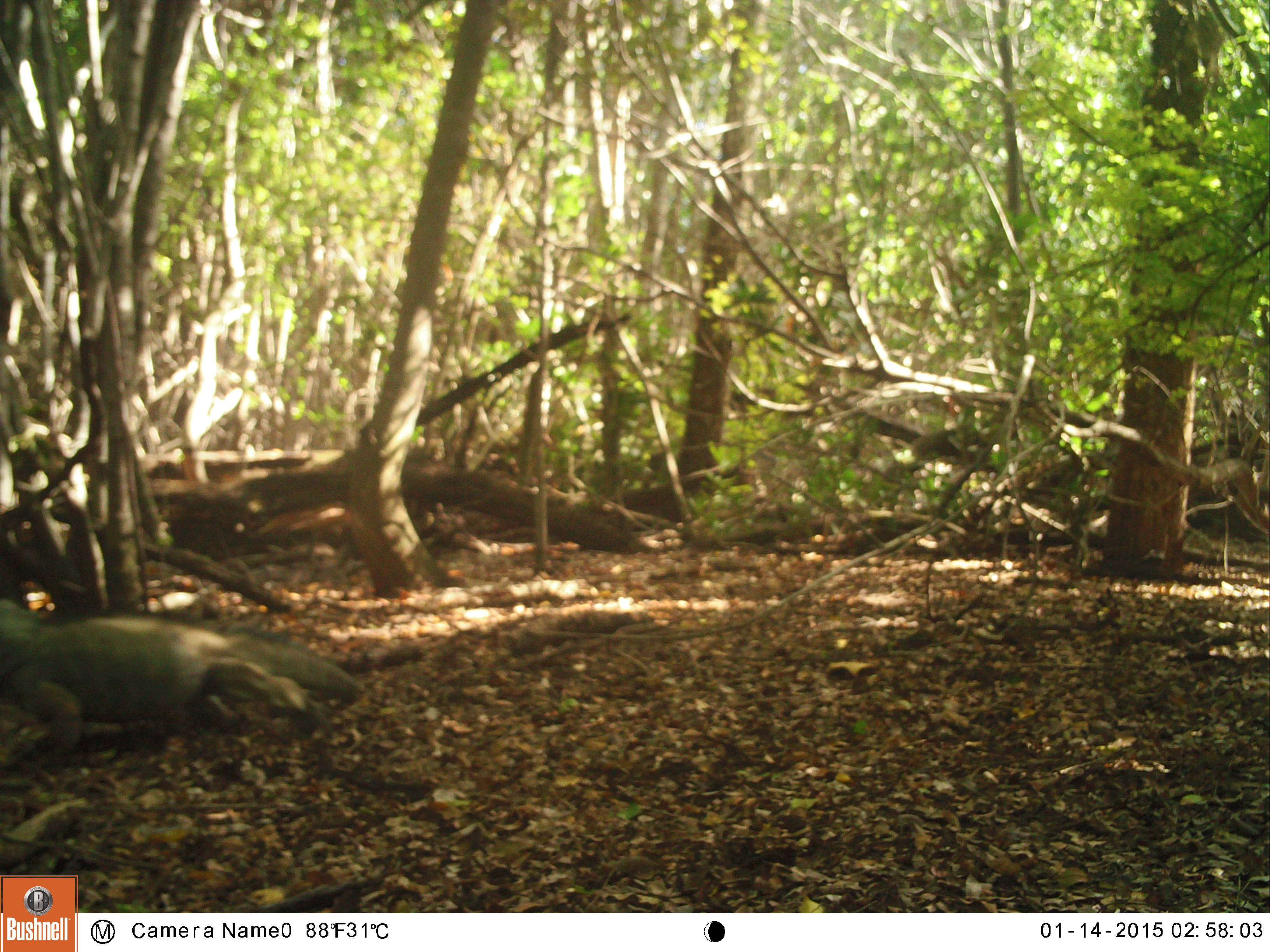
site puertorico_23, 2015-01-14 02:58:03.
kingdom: Animalia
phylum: Chordata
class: Reptilia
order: Squamata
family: Iguanidae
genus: Iguana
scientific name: Iguana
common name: typical iguanas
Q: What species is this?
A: Iguana (typical iguanas).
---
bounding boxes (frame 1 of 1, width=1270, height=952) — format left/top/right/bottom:
iguana: 0/598/362/763